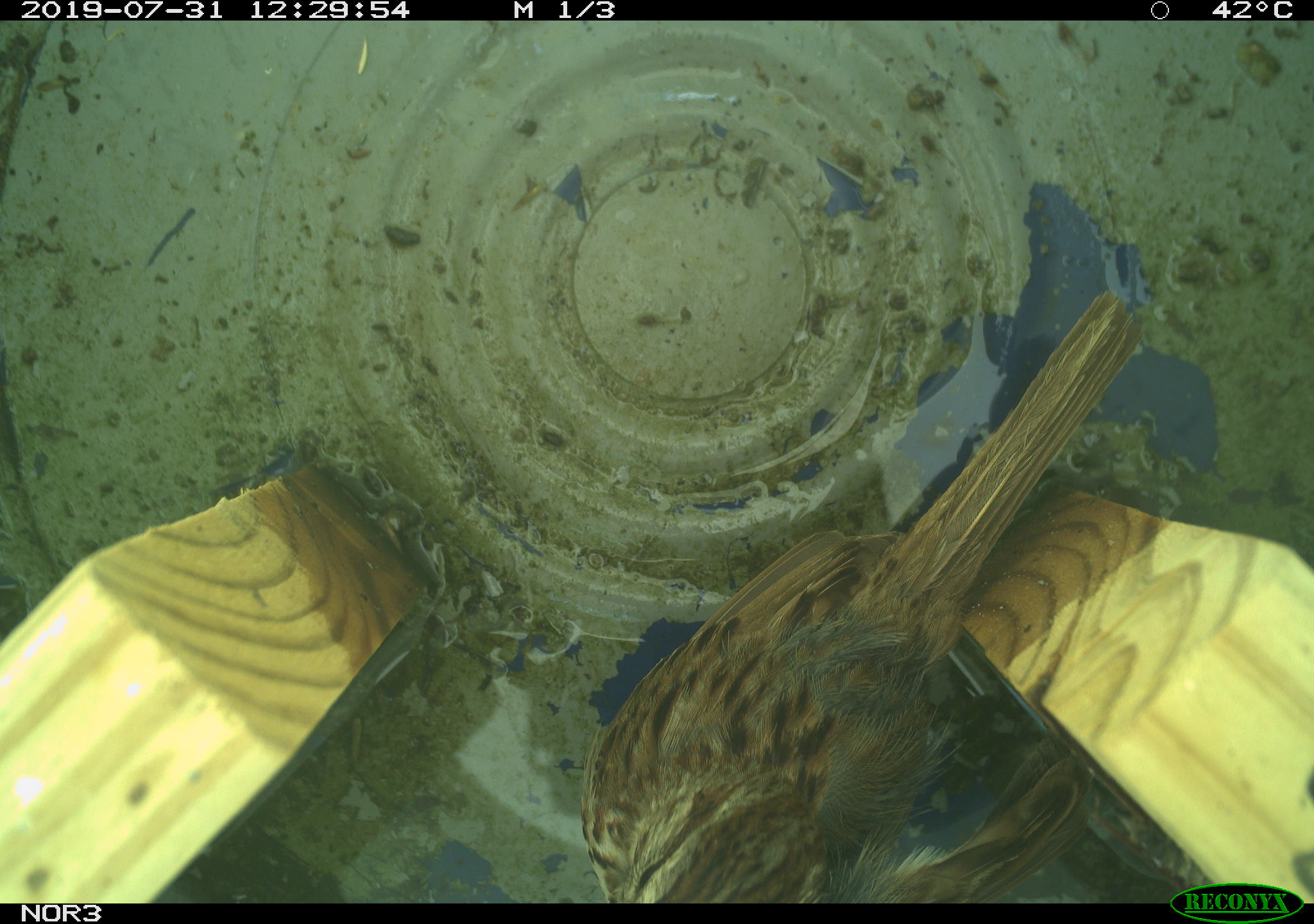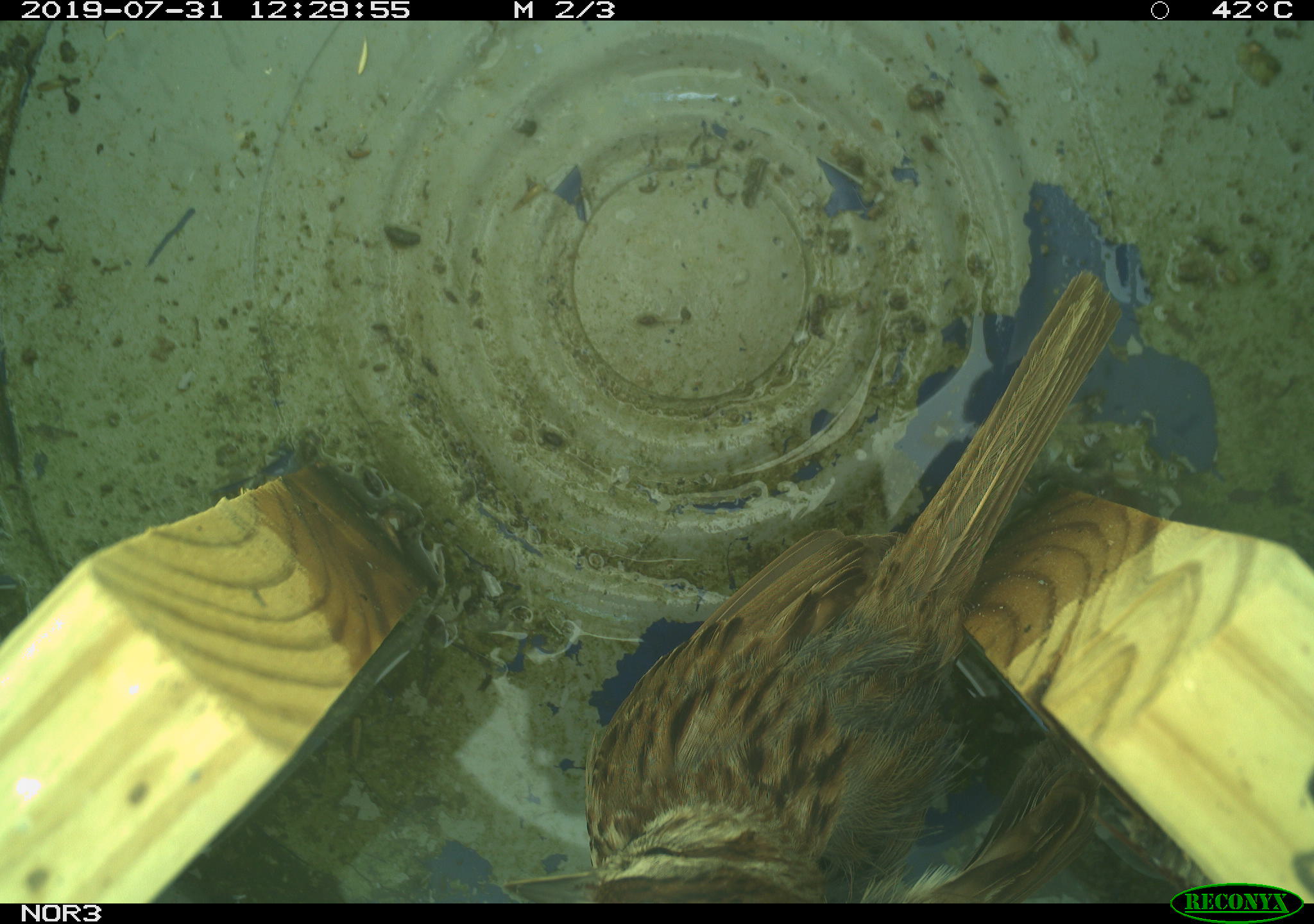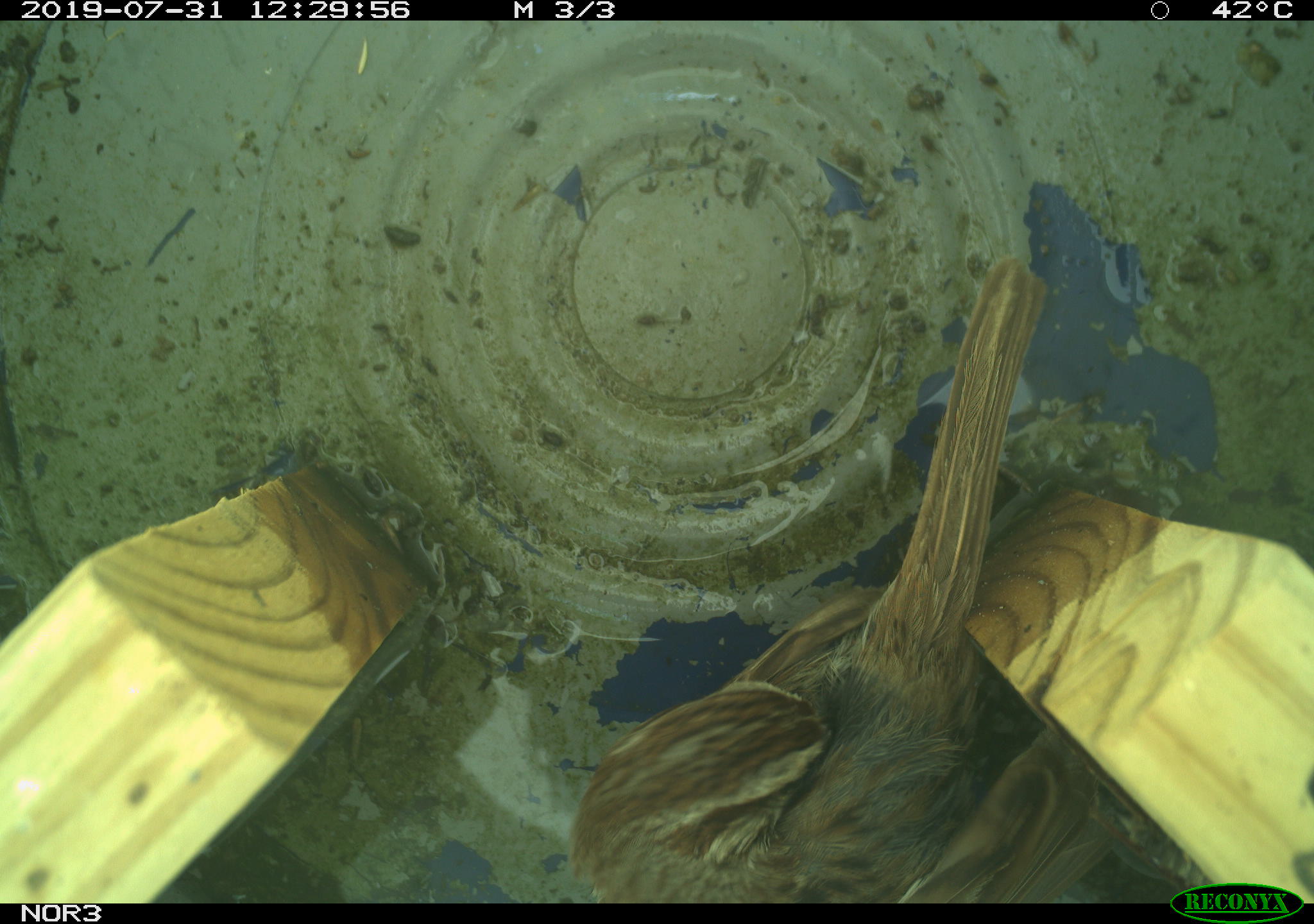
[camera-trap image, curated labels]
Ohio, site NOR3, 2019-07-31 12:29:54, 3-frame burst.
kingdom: Animalia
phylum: Chordata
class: Aves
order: Passeriformes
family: Passerellidae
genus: Melospiza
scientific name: Melospiza melodia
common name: song sparrow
Song sparrow (Melospiza melodia).